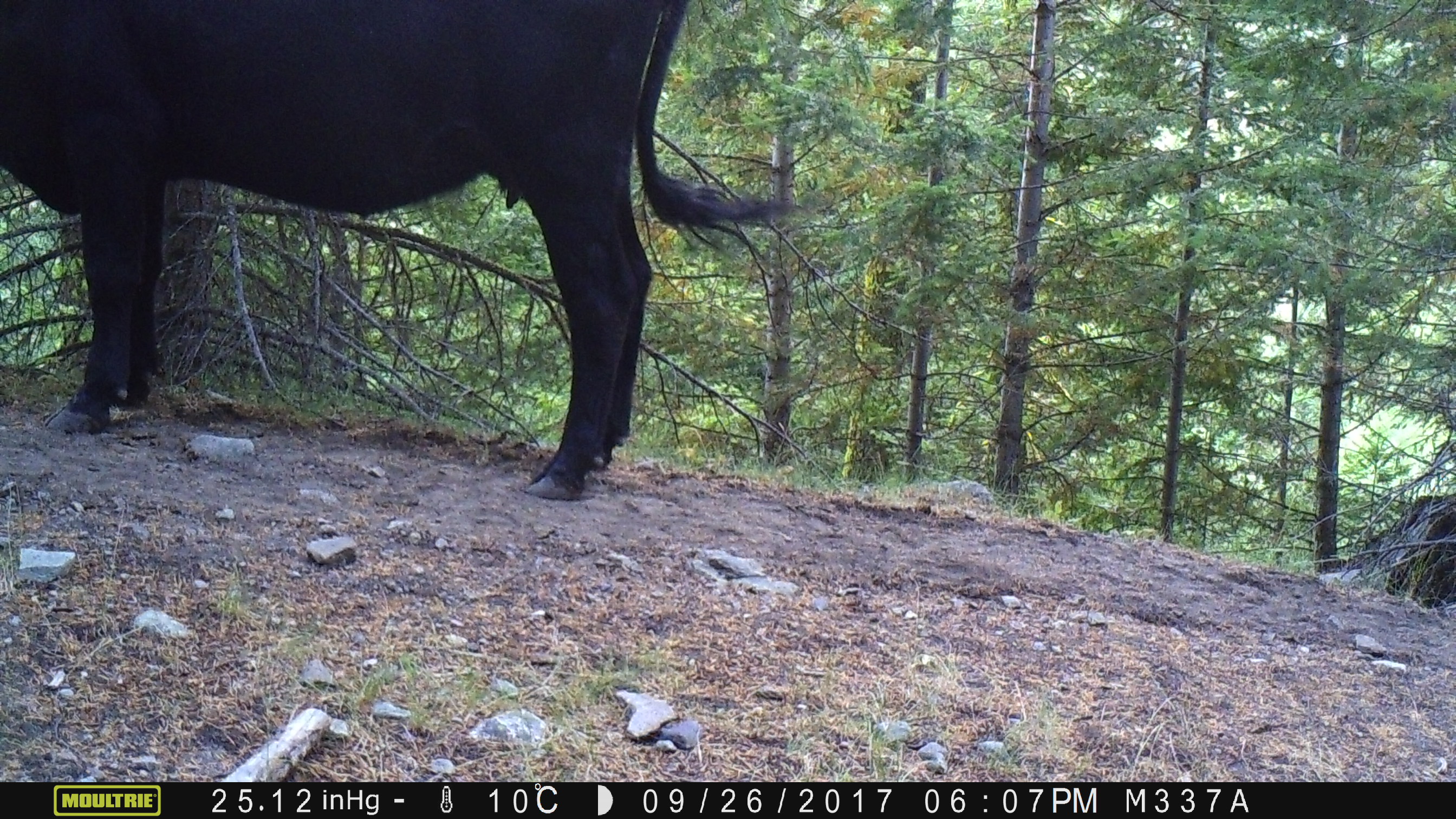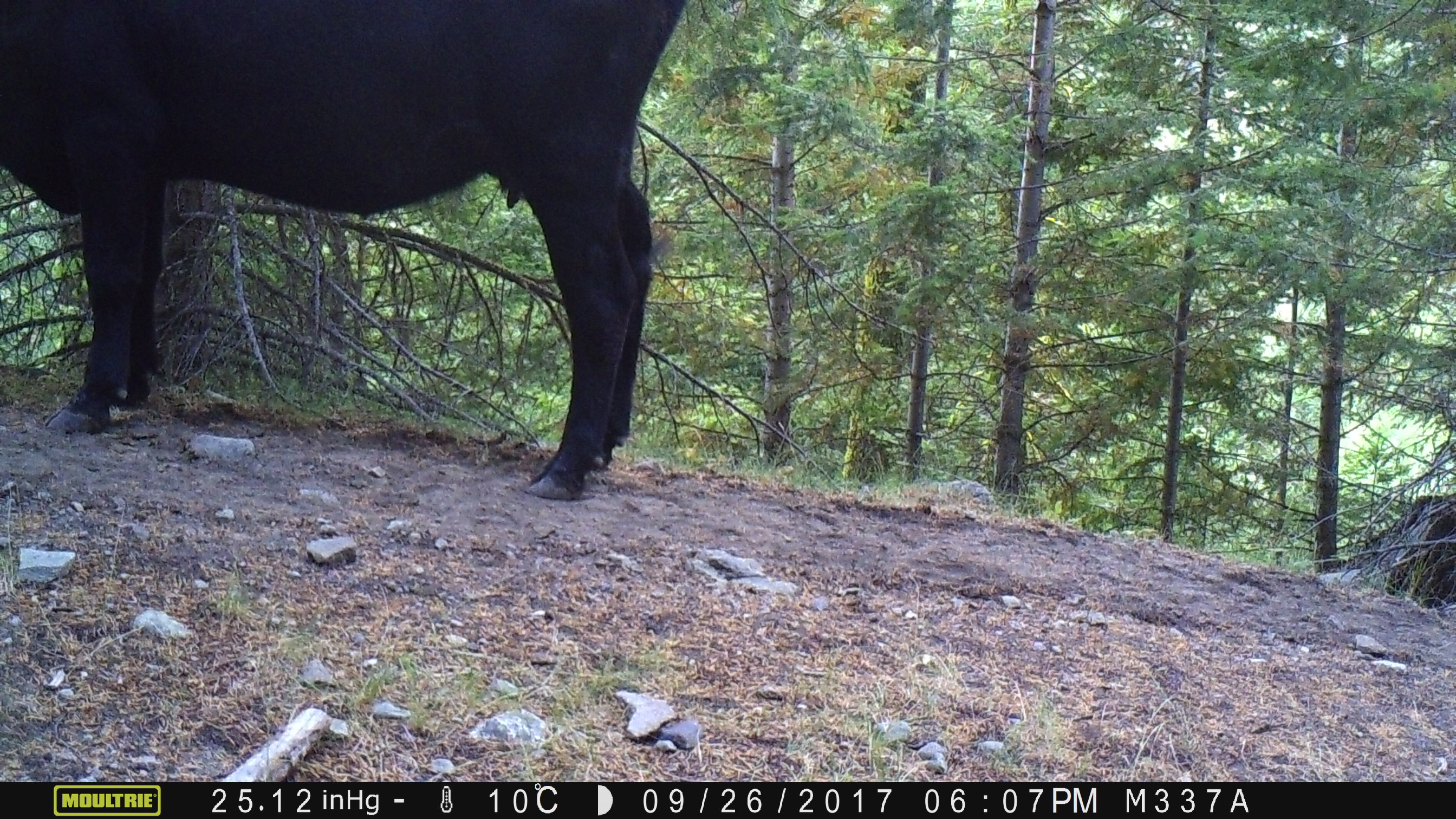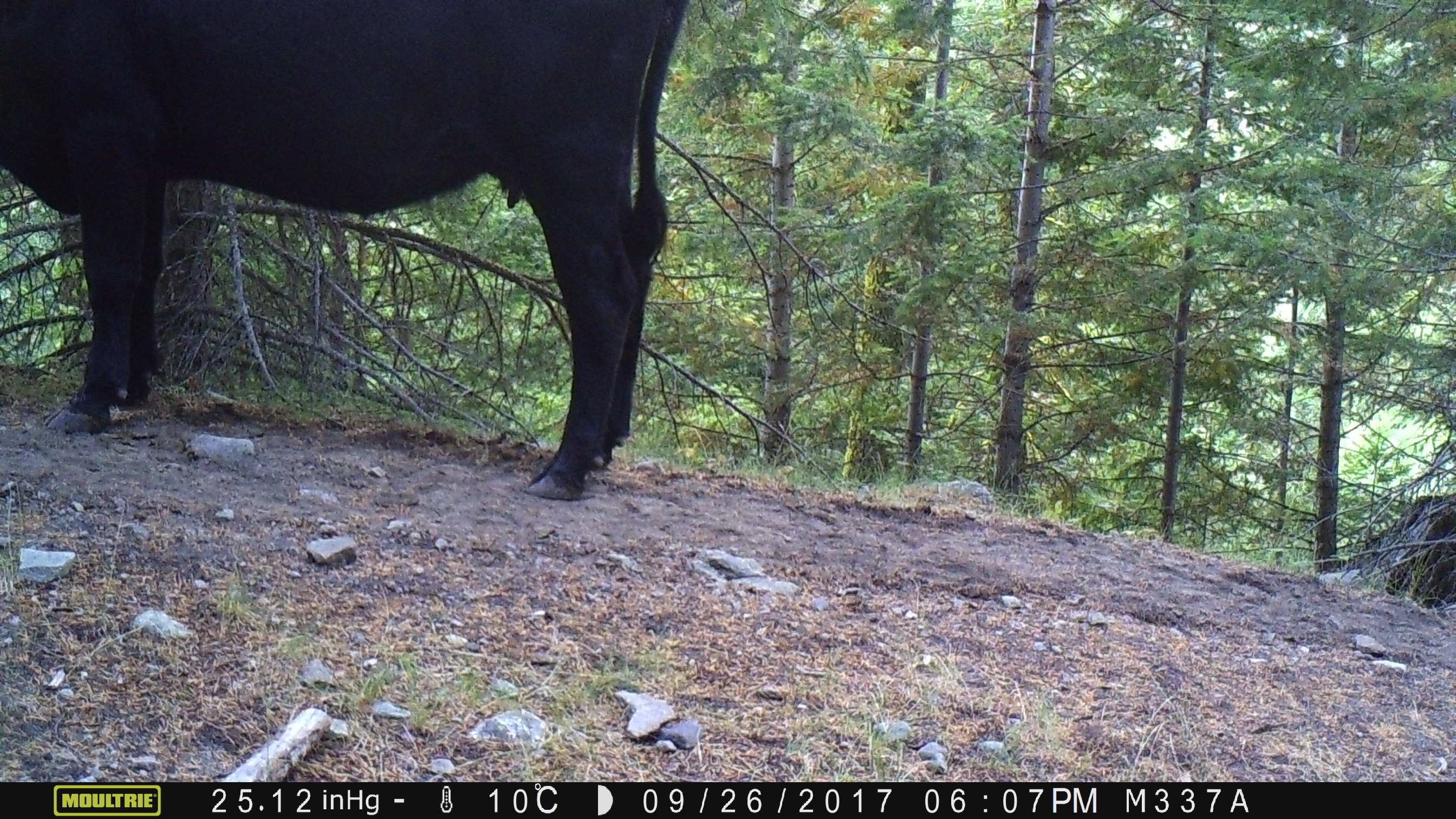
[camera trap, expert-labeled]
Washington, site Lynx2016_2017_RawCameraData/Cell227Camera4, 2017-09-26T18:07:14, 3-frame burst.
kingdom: Animalia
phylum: Chordata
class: Mammalia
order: Artiodactyla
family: Bovidae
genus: Bos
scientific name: Bos taurus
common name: domestic cattle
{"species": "domestic cattle (Bos taurus)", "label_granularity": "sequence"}